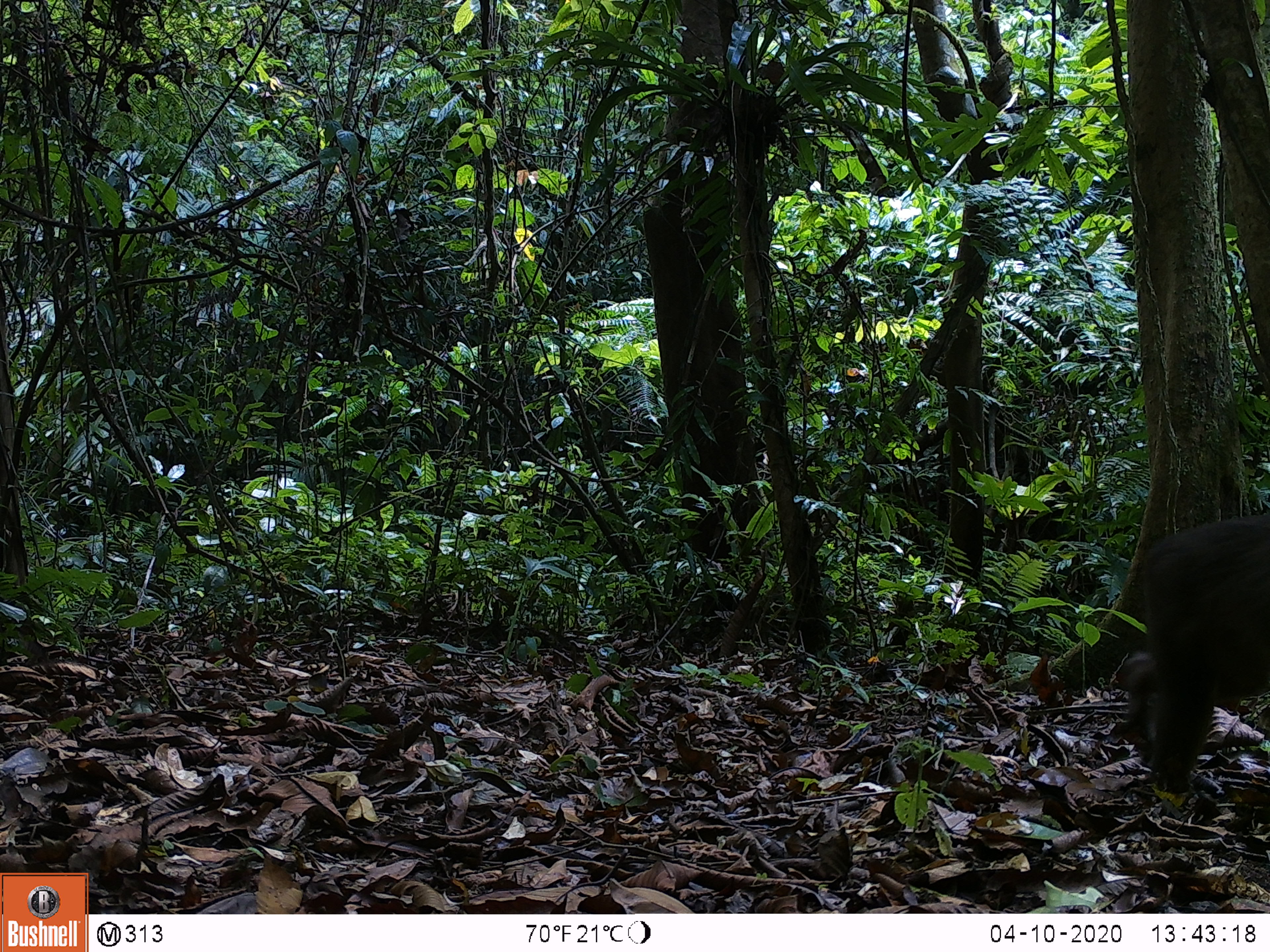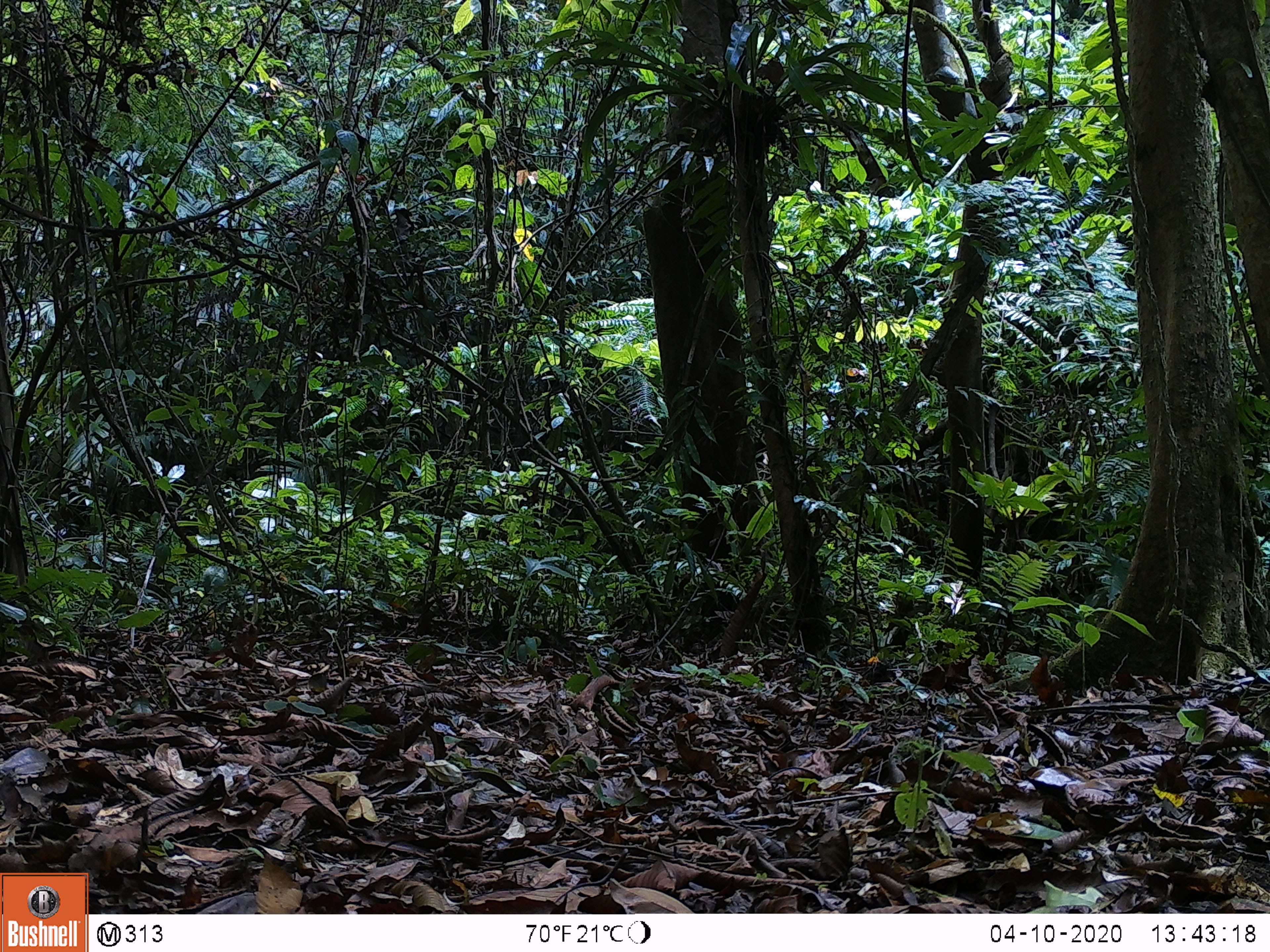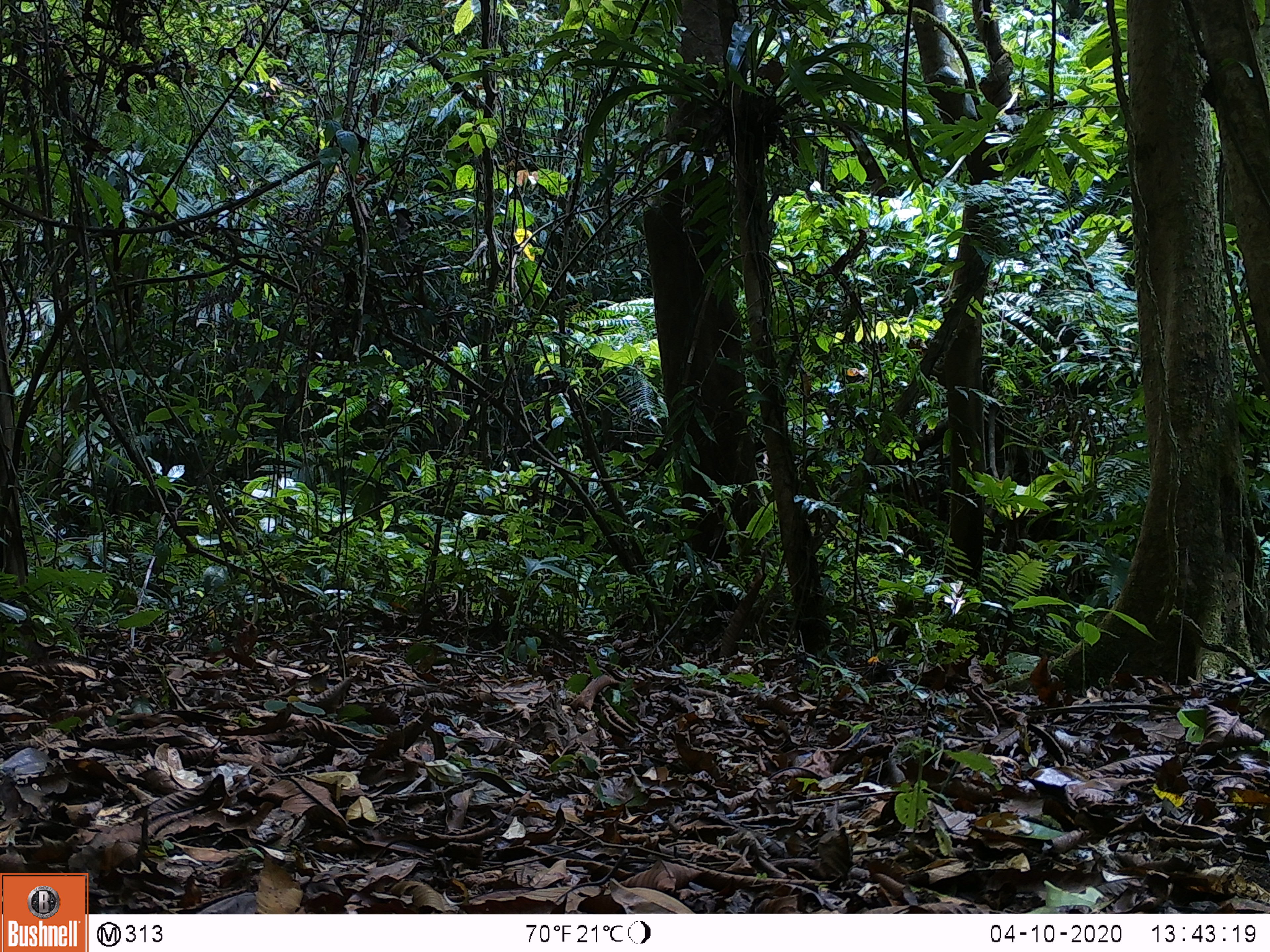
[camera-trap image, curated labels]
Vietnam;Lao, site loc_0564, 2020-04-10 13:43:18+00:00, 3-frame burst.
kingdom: Animalia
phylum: Chordata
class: Mammalia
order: Primates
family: Cercopithecidae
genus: Macaca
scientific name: Macaca arctoides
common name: stump-tailed macaque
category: stump tailed macaque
Stump tailed macaque (stump-tailed macaque) (Macaca arctoides). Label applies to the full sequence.